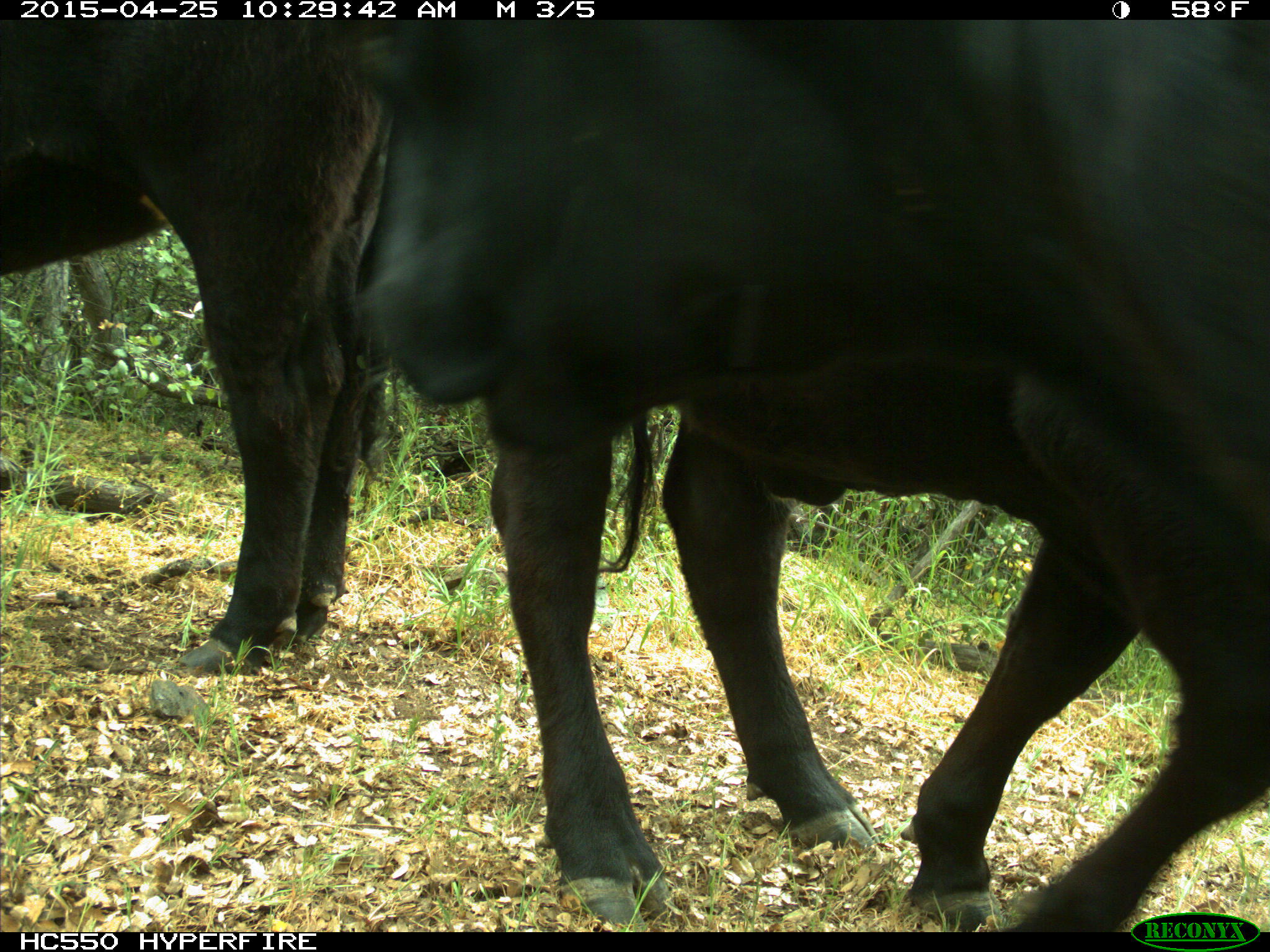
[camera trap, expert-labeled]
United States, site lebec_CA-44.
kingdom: Animalia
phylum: Chordata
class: Mammalia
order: Artiodactyla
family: Suidae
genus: Sus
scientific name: Sus scrofa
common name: wild boar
Sus scrofa (wild boar).